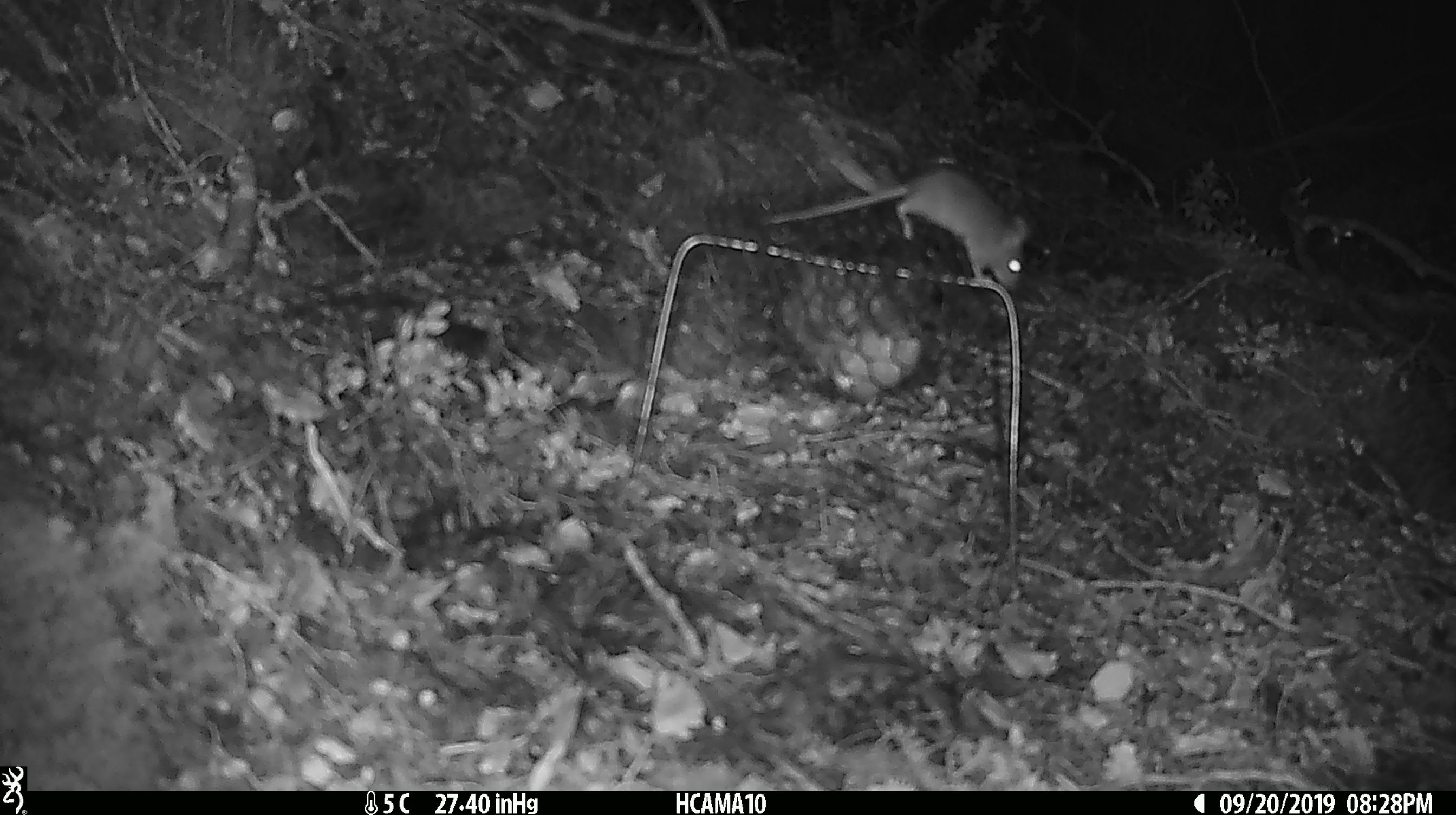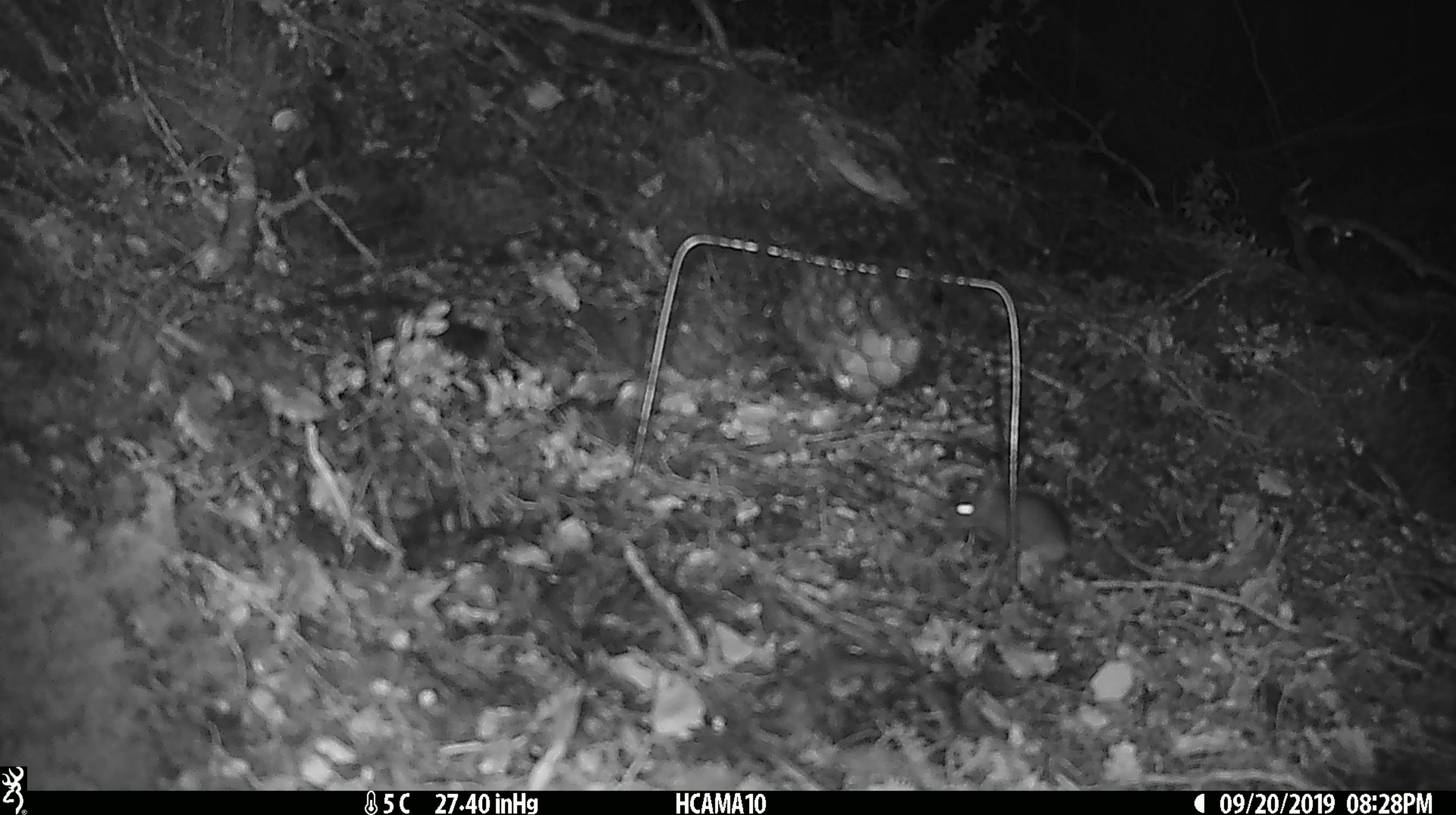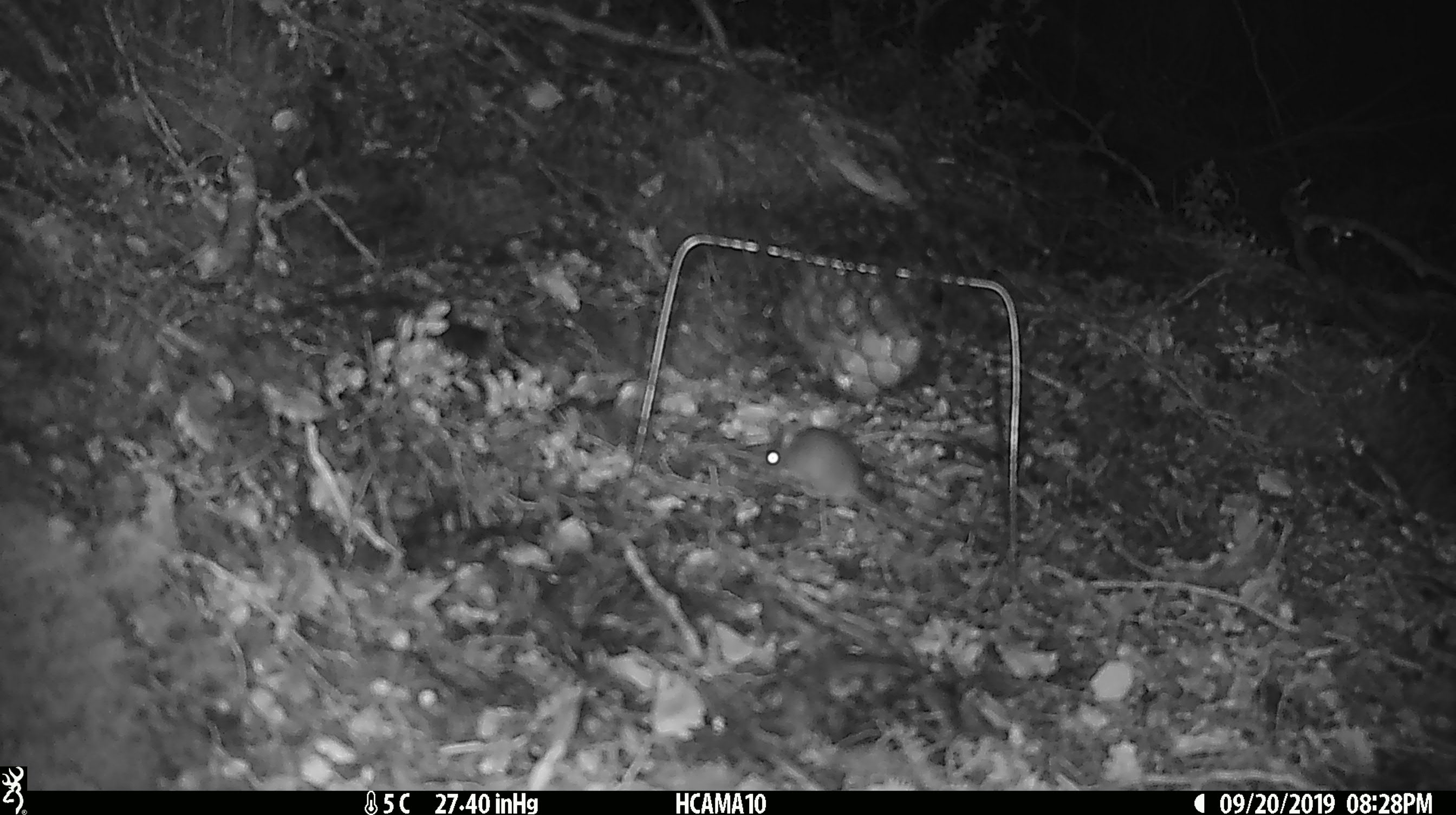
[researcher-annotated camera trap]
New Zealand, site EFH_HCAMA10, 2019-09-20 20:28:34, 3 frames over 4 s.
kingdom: Animalia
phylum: Chordata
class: Mammalia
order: Rodentia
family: Muridae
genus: Mus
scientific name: Mus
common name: mouse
Mouse (Mus).